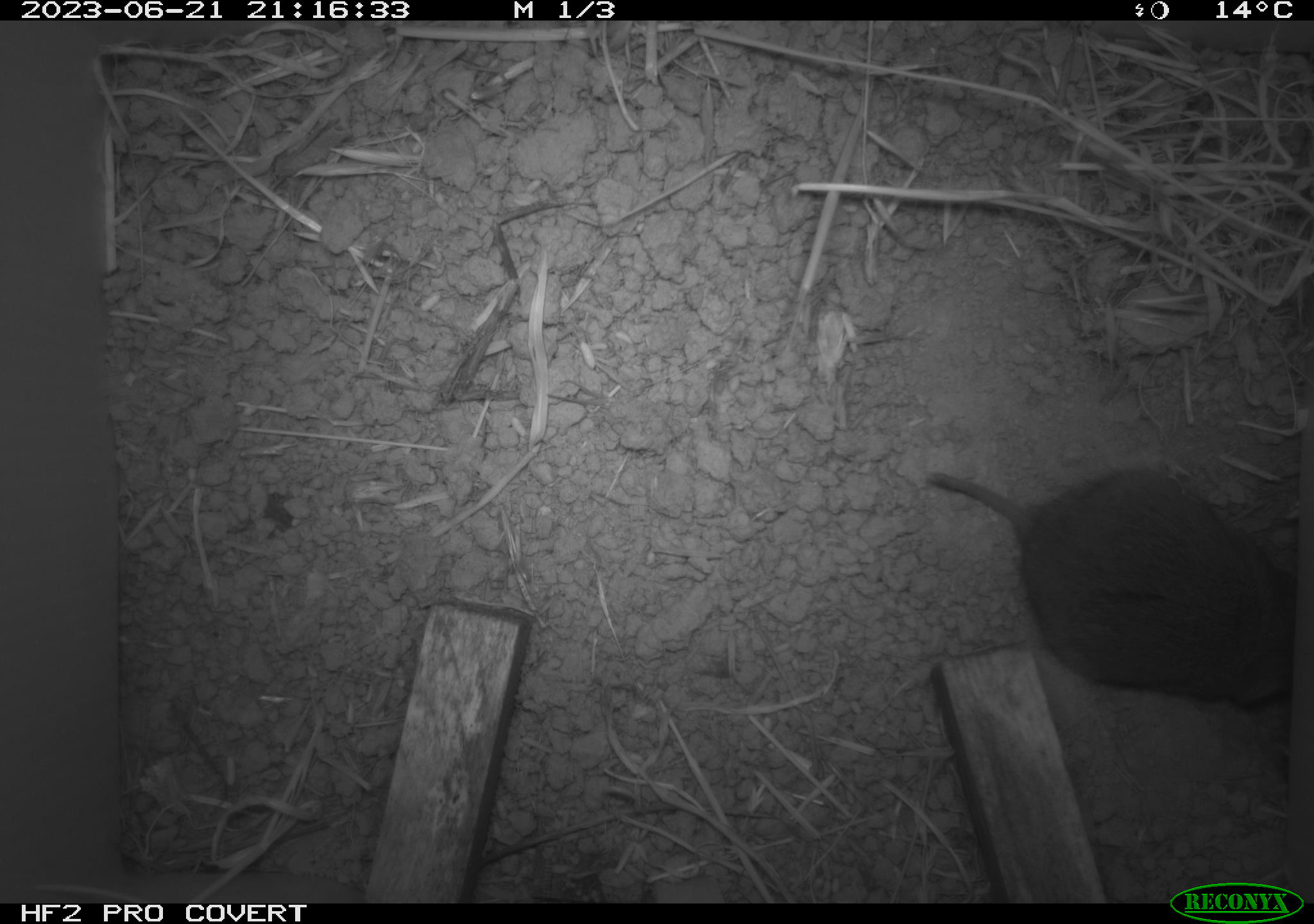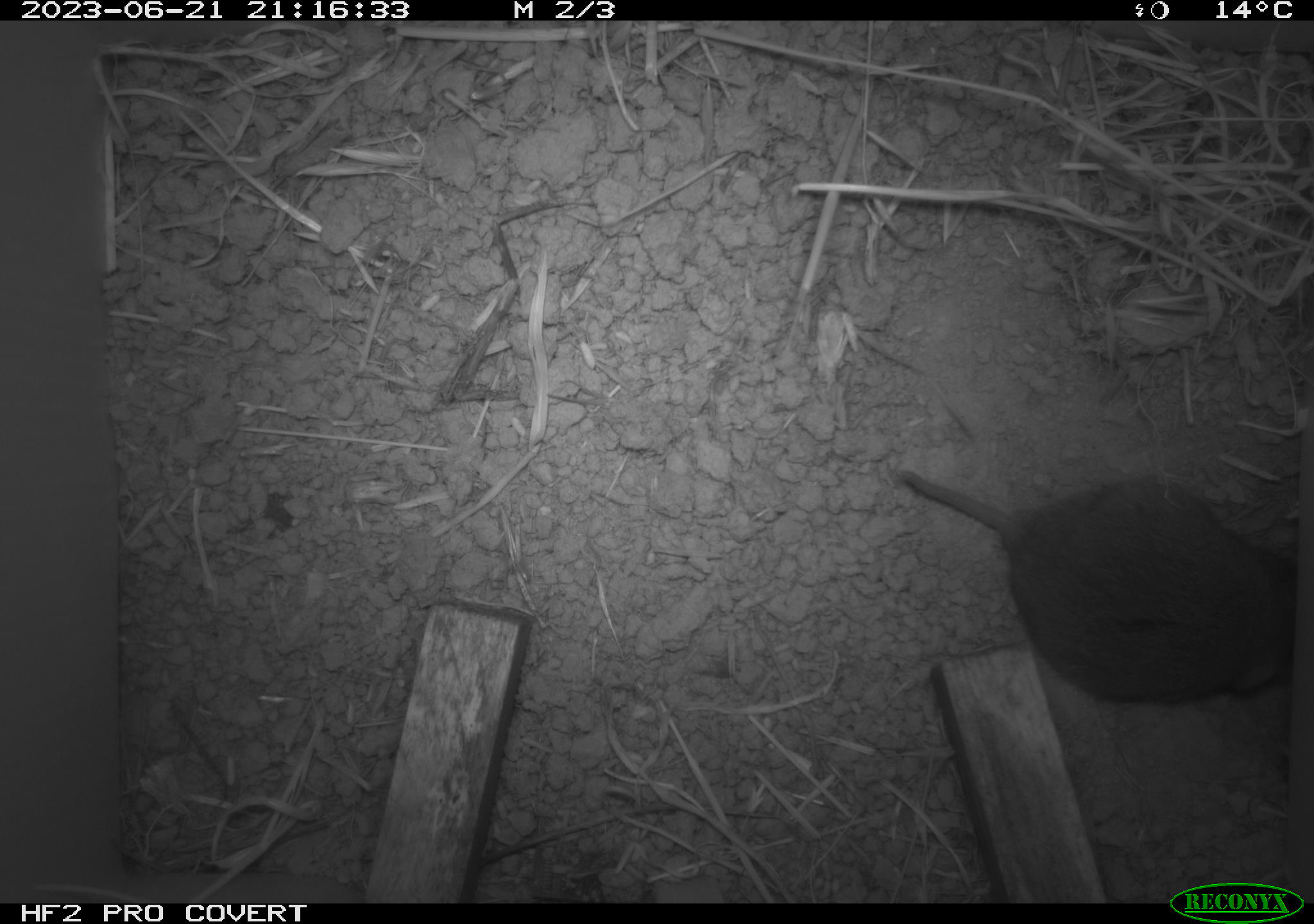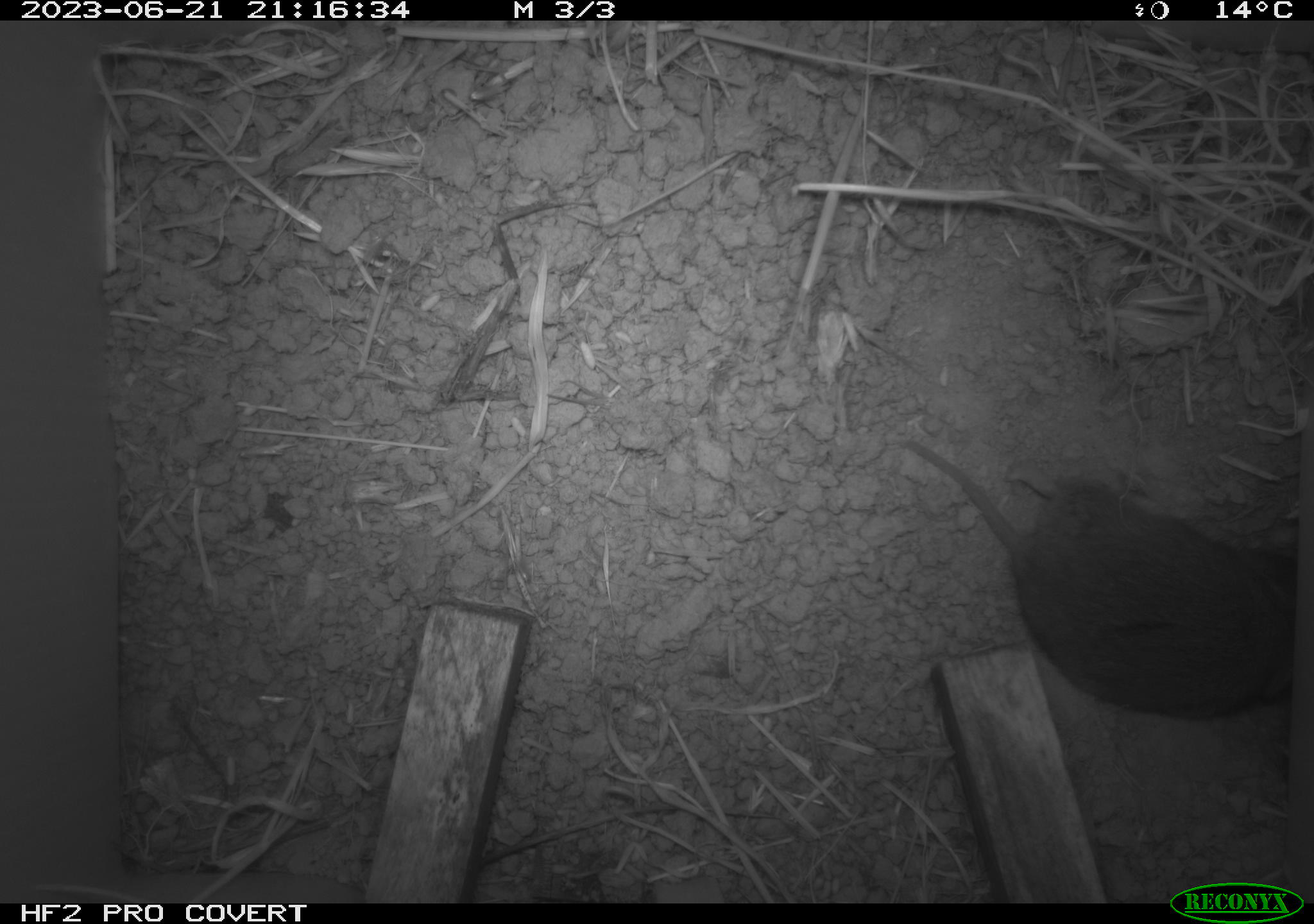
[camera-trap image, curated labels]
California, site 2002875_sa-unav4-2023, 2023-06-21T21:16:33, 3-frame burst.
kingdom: Animalia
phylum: Chordata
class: Mammalia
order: Rodentia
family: Cricetidae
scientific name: Arvicolinae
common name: voles, lemmings, and muskrats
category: arvicolinae subfamily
Arvicolinae subfamily (voles, lemmings, and muskrats) (Arvicolinae).